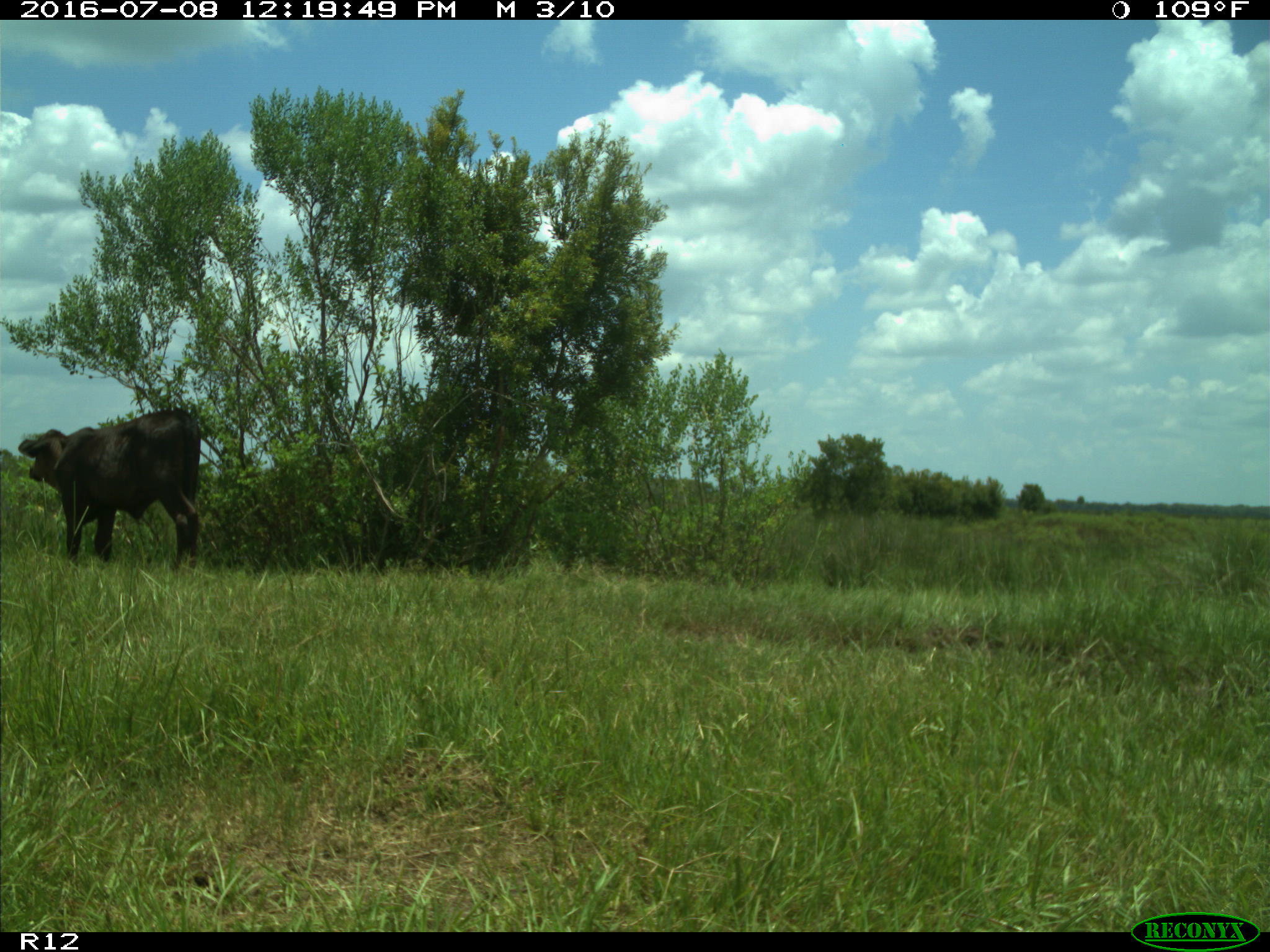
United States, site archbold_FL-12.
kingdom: Animalia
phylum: Chordata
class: Mammalia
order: Artiodactyla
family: Bovidae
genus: Bos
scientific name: Bos taurus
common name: domestic cow